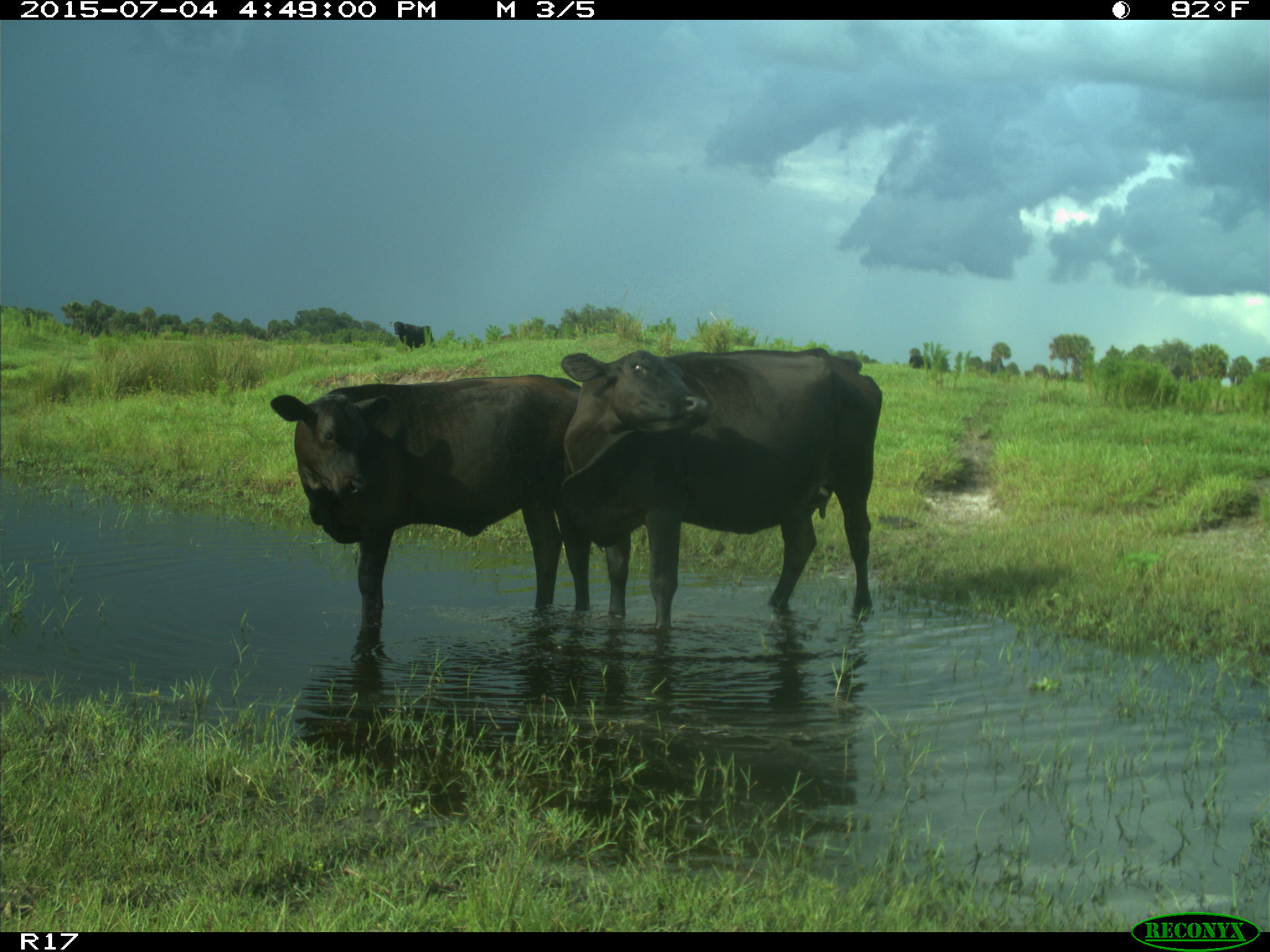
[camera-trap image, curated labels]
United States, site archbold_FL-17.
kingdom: Animalia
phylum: Chordata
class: Mammalia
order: Artiodactyla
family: Bovidae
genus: Bos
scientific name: Bos taurus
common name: domestic cow